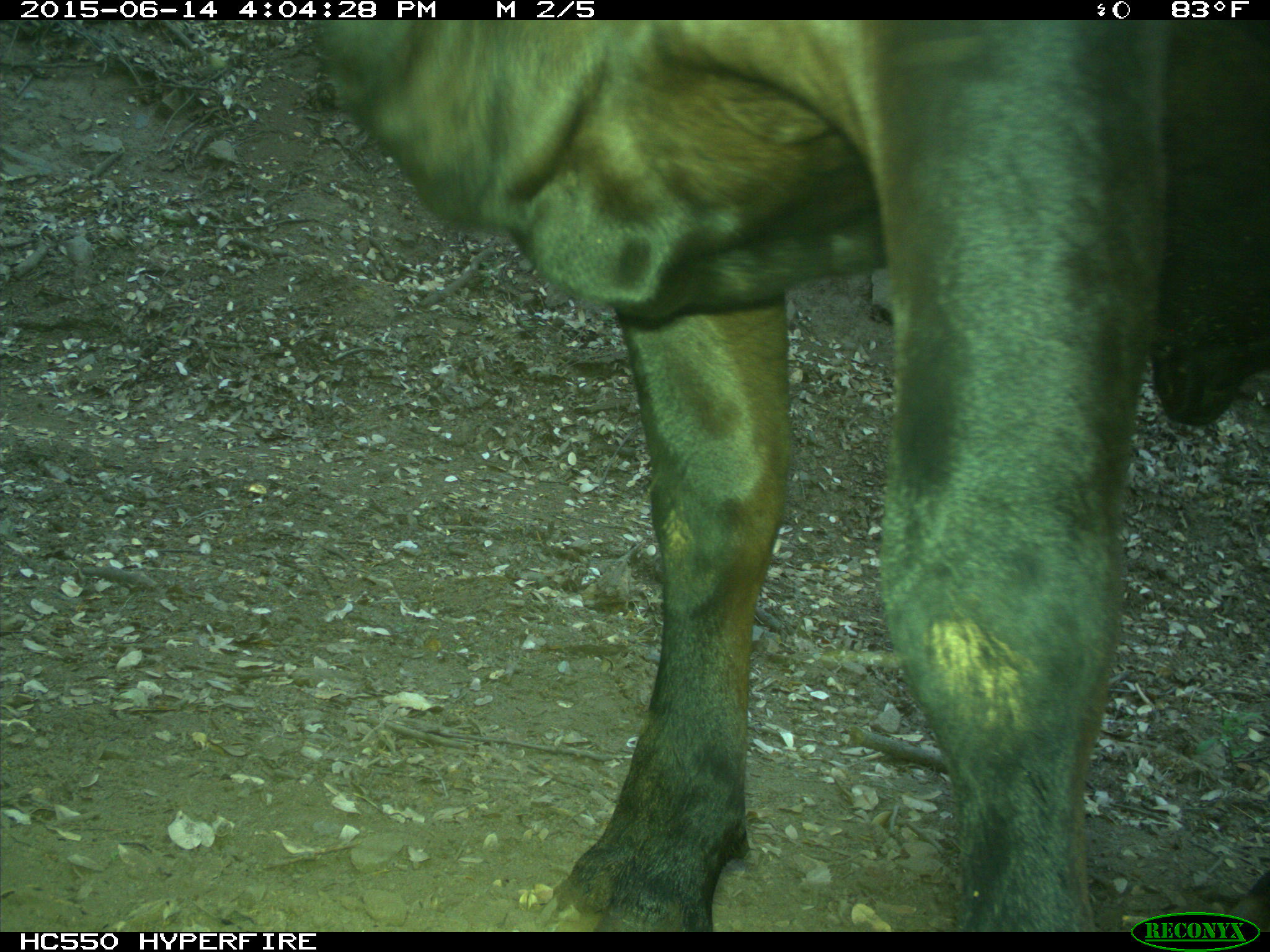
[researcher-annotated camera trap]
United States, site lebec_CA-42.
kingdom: Animalia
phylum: Chordata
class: Mammalia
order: Artiodactyla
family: Bovidae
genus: Bos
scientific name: Bos taurus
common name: domestic cow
Bos taurus (domestic cow).